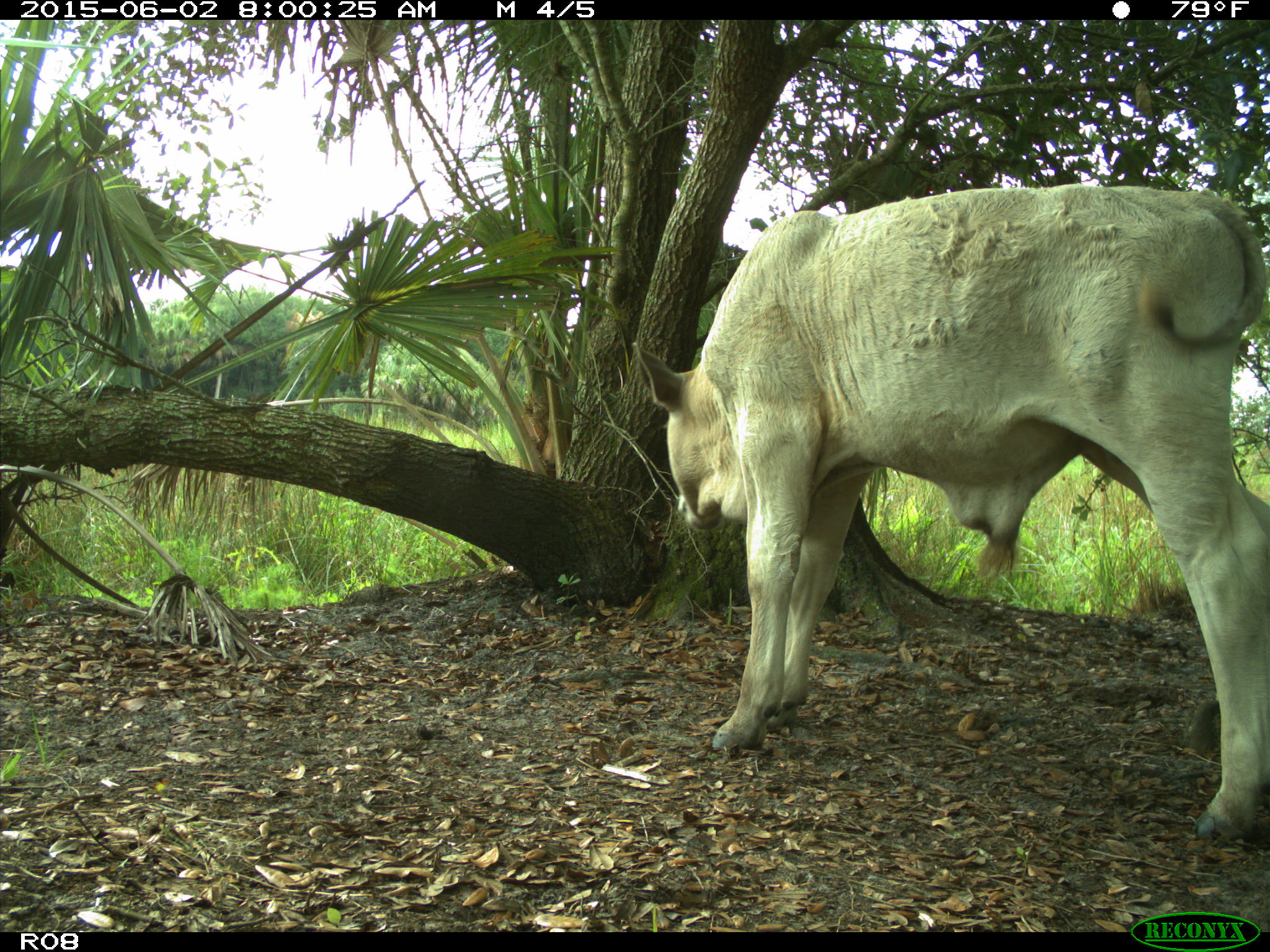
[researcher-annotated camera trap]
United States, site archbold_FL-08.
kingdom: Animalia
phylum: Chordata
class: Mammalia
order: Artiodactyla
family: Bovidae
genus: Bos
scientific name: Bos taurus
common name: domestic cow